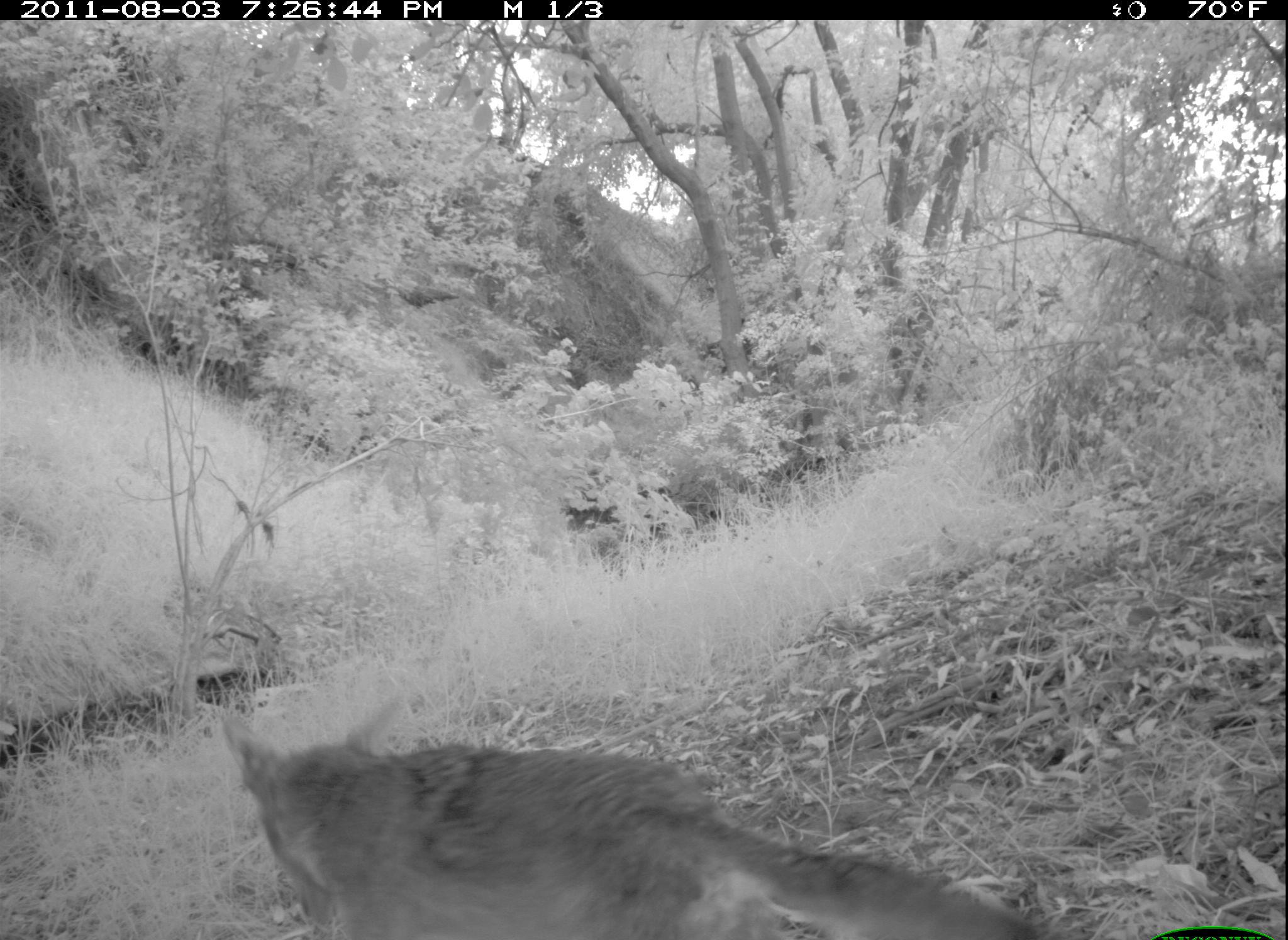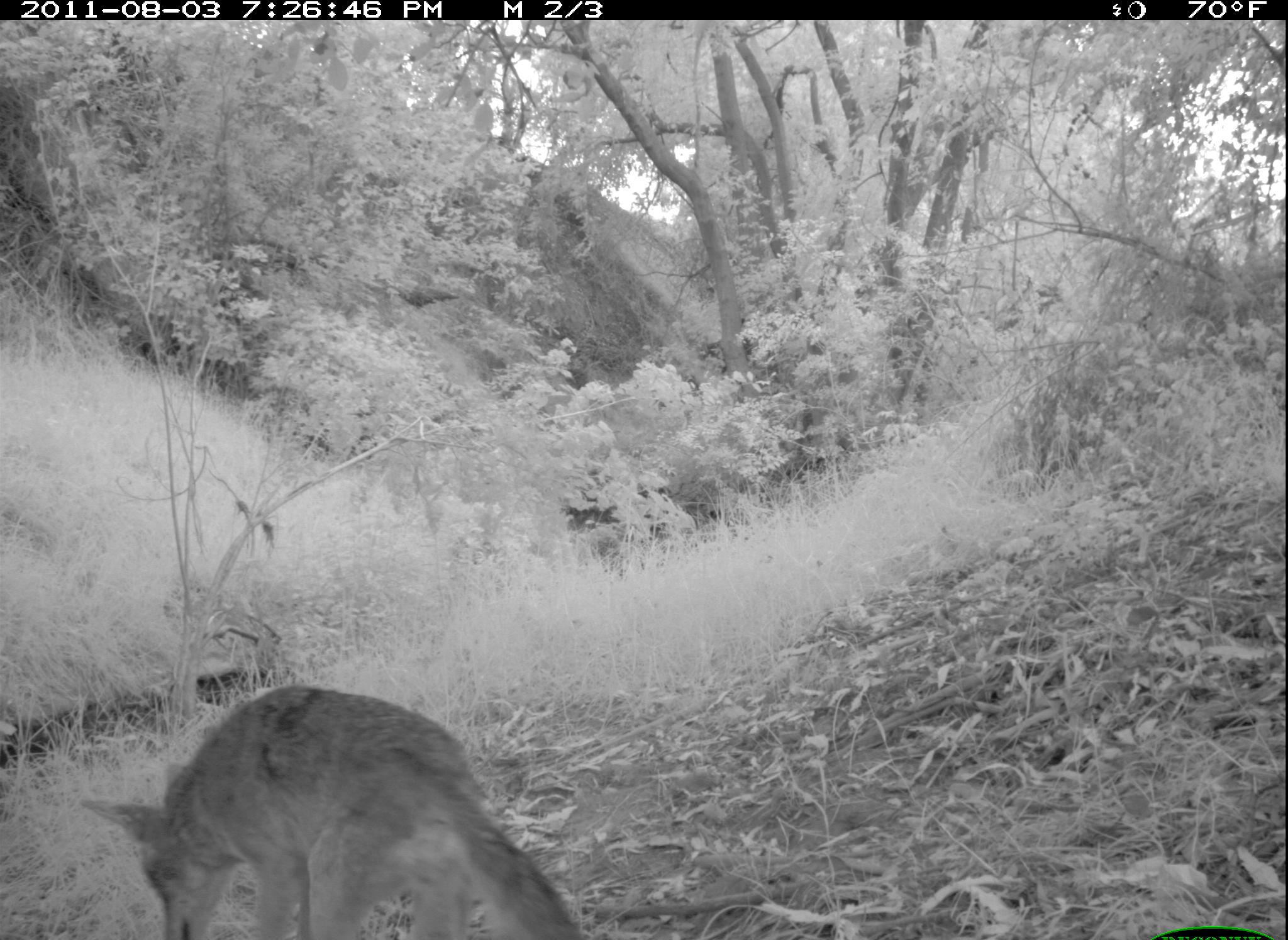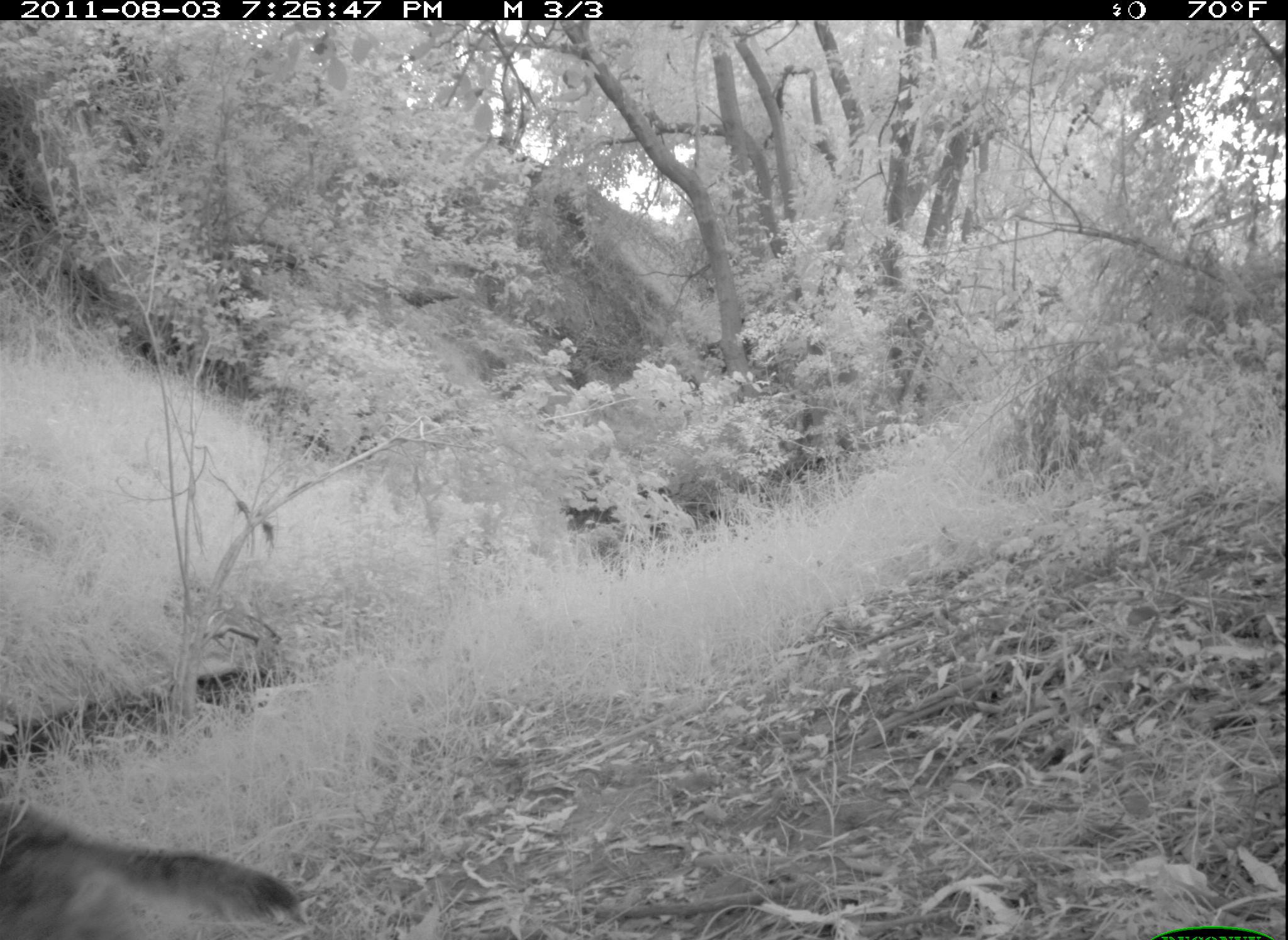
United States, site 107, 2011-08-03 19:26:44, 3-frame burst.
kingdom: Animalia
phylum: Chordata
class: Mammalia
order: Carnivora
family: Canidae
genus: Canis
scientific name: Canis latrans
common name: coyote